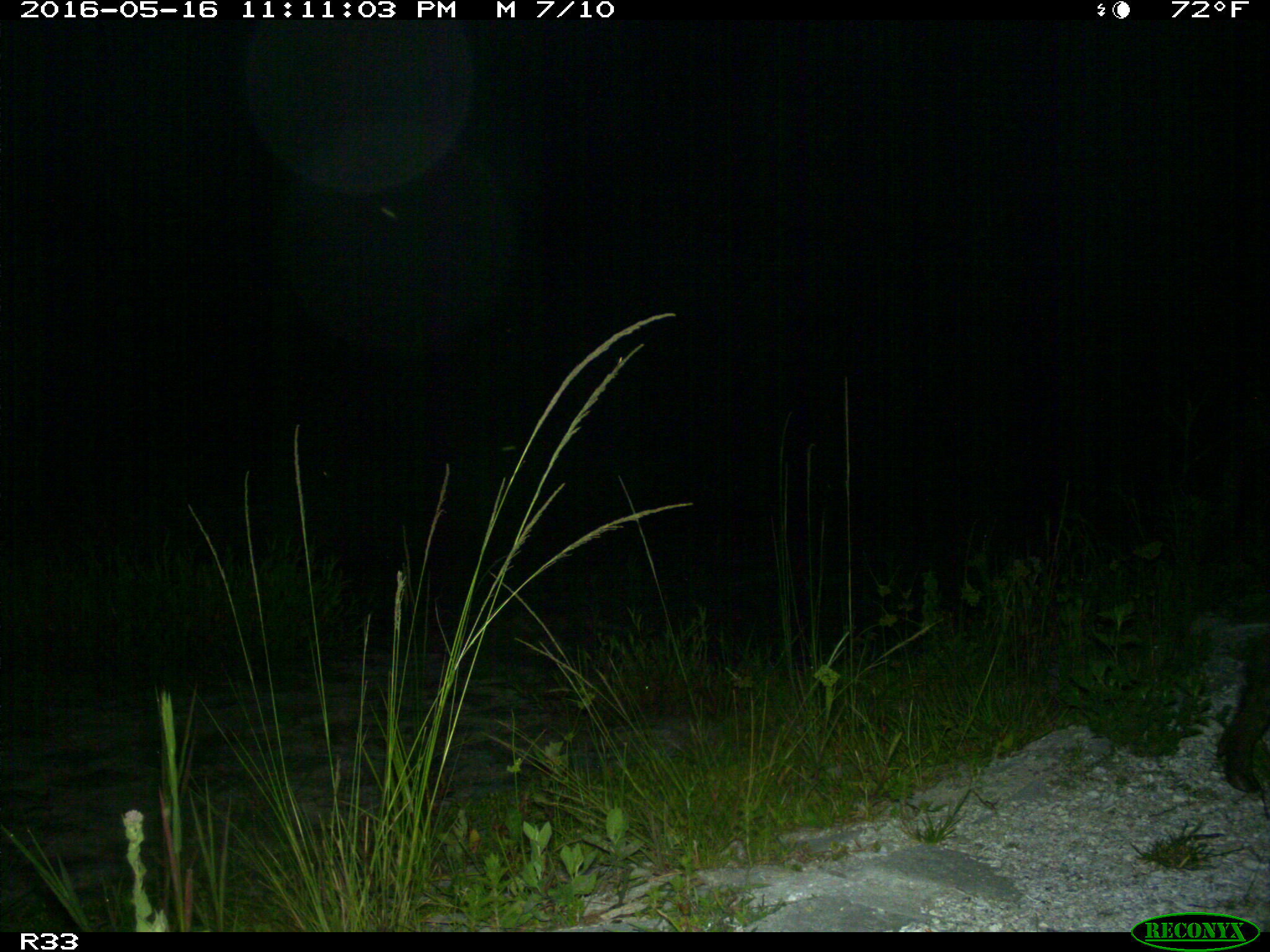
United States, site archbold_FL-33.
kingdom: Animalia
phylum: Chordata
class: Mammalia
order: Artiodactyla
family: Suidae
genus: Sus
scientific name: Sus scrofa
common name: wild boar